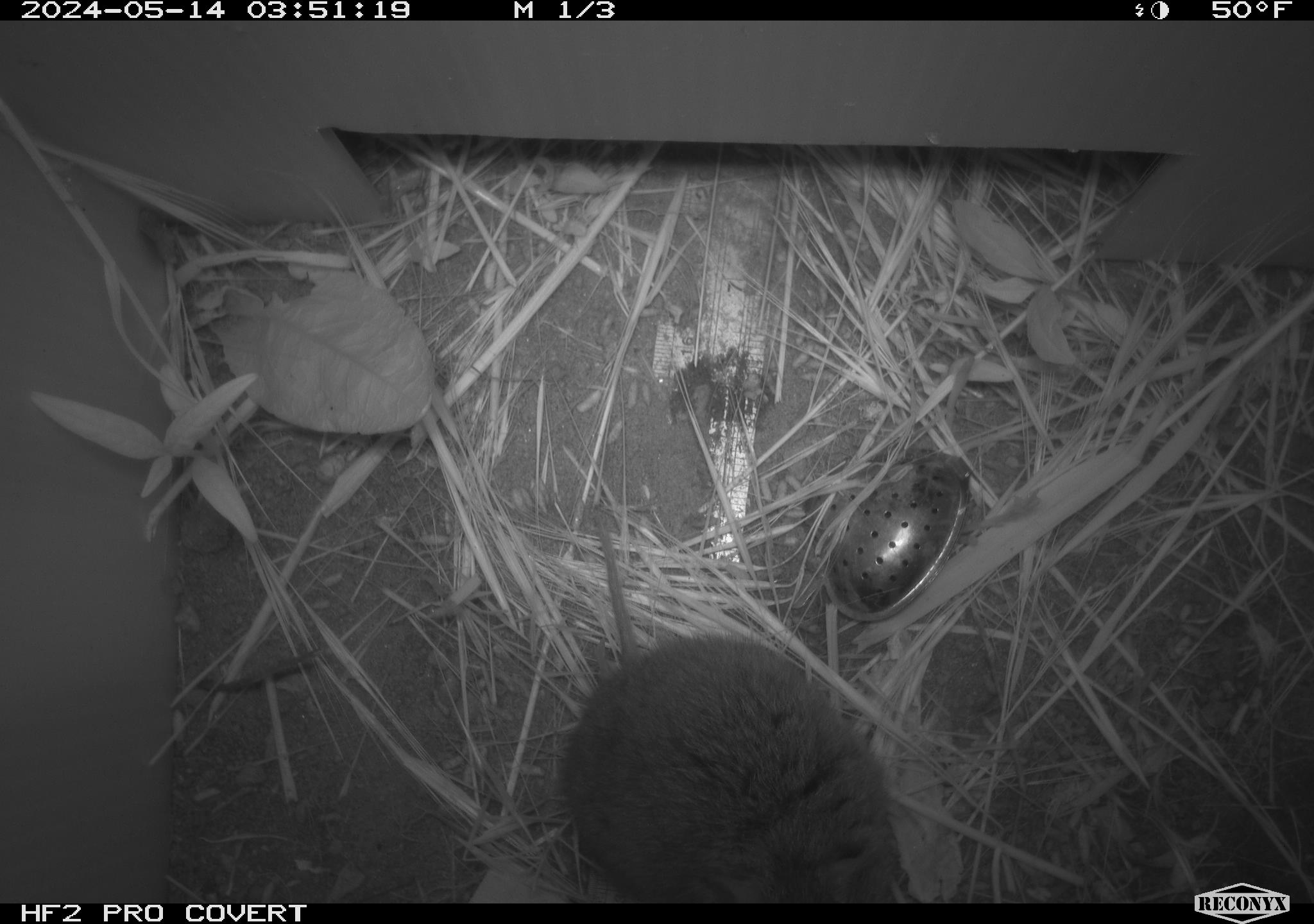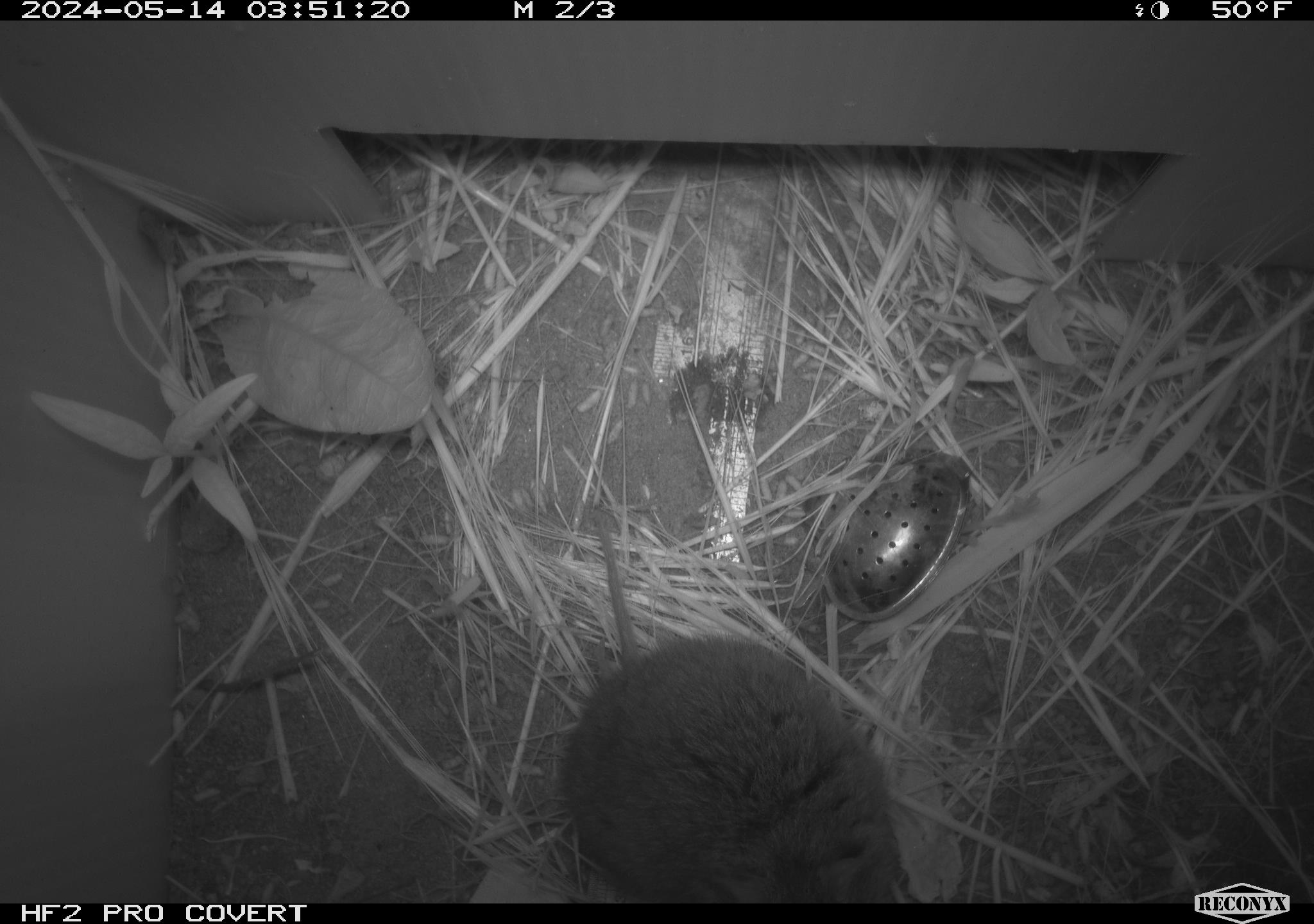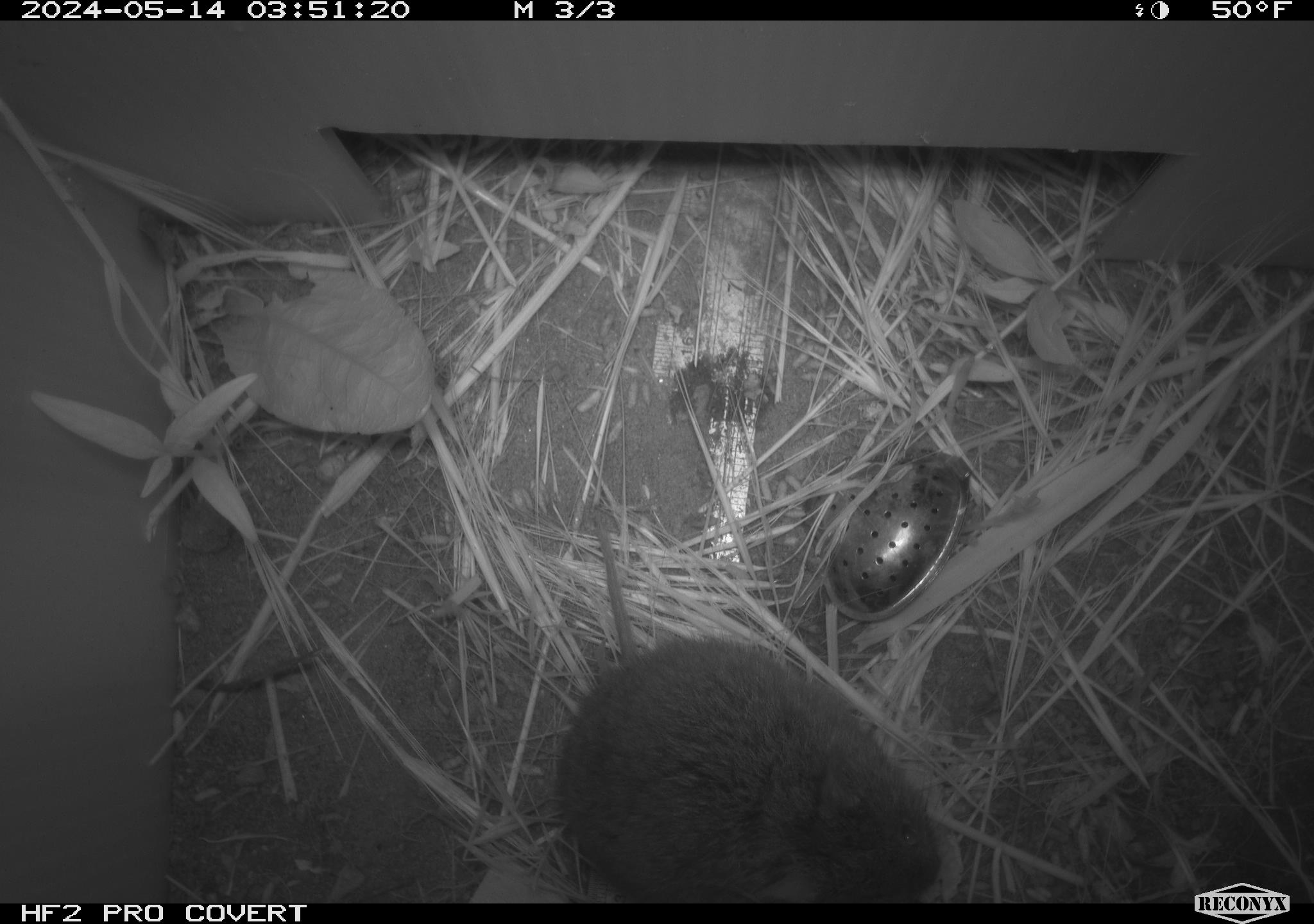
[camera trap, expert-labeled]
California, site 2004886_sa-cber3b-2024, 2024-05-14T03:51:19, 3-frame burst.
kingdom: Animalia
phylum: Chordata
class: Mammalia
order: Rodentia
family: Cricetidae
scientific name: Arvicolinae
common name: voles, lemmings, and muskrats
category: arvicolinae subfamily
Arvicolinae subfamily (voles, lemmings, and muskrats) (Arvicolinae).